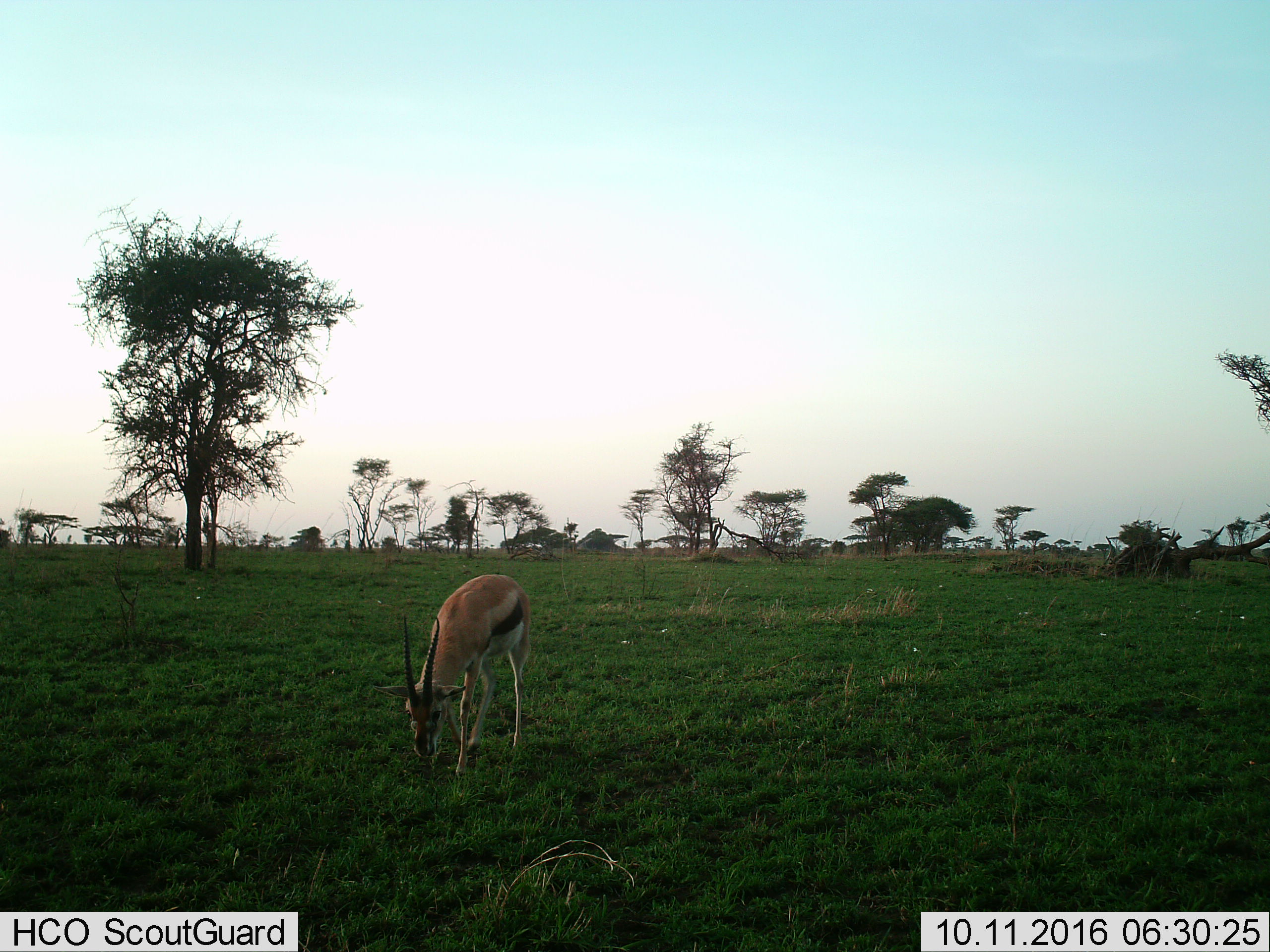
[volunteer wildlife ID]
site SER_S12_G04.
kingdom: Animalia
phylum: Chordata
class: Mammalia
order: Artiodactyla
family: Bovidae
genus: Eudorcas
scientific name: Eudorcas thomsonii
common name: thomson's gazelle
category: gazellethomsons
Gazellethomsons (thomson's gazelle) (Eudorcas thomsonii), count 1. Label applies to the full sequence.